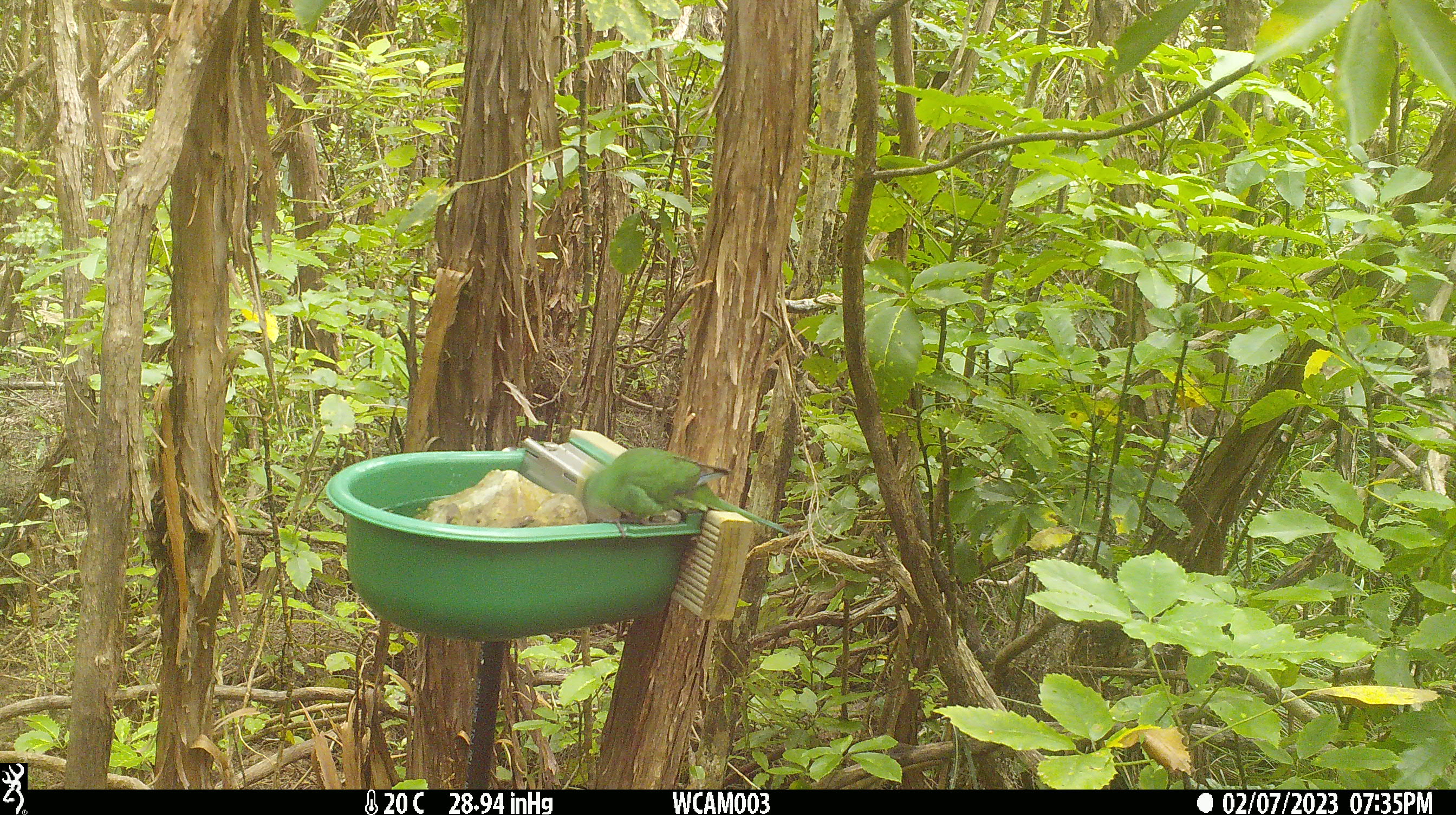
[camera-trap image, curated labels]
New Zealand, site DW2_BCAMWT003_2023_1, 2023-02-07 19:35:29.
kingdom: Animalia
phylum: Chordata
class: Aves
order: Psittaciformes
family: Psittaculidae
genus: Cyanoramphus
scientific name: Cyanoramphus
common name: parakeet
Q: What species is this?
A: Parakeet (Cyanoramphus).